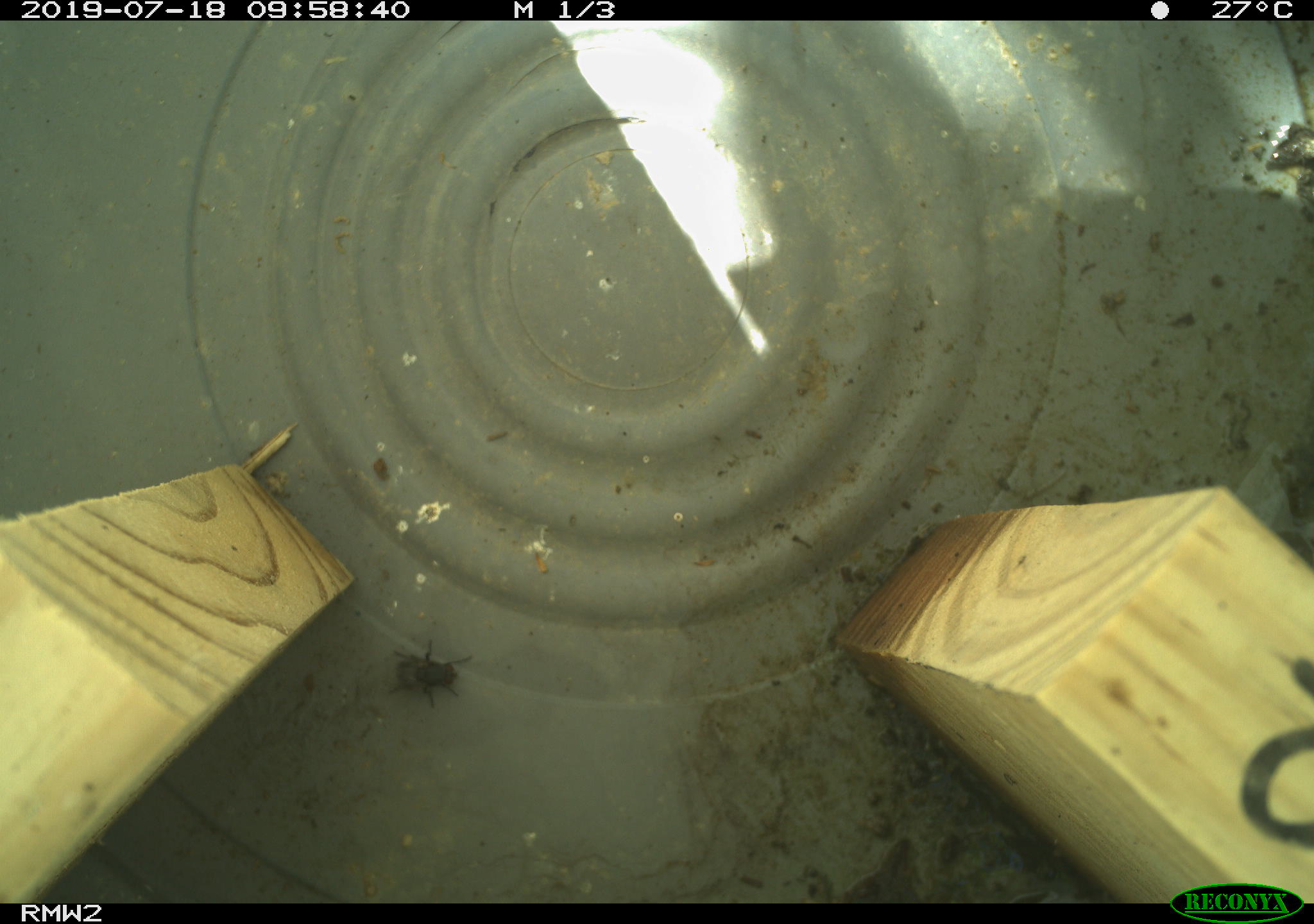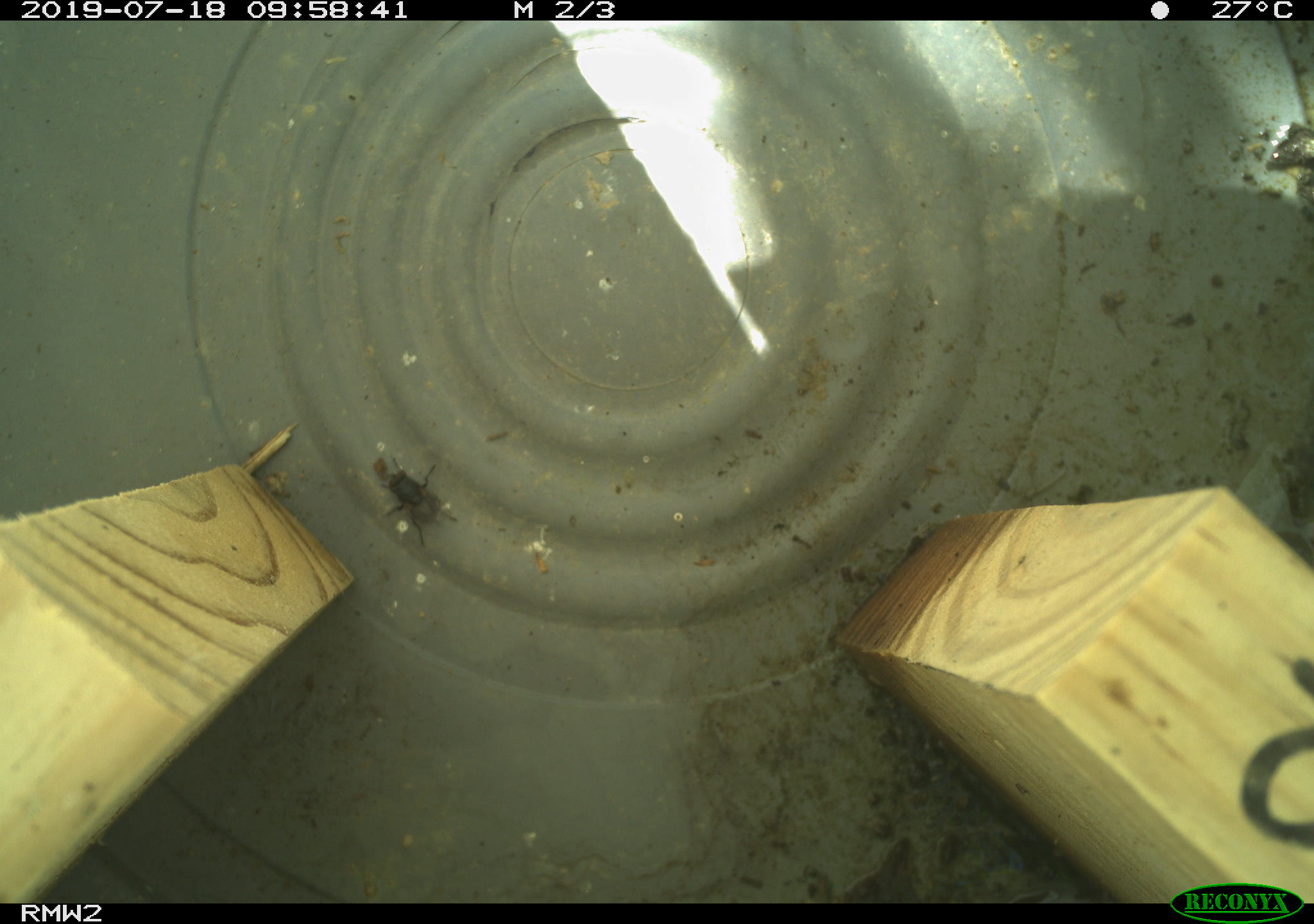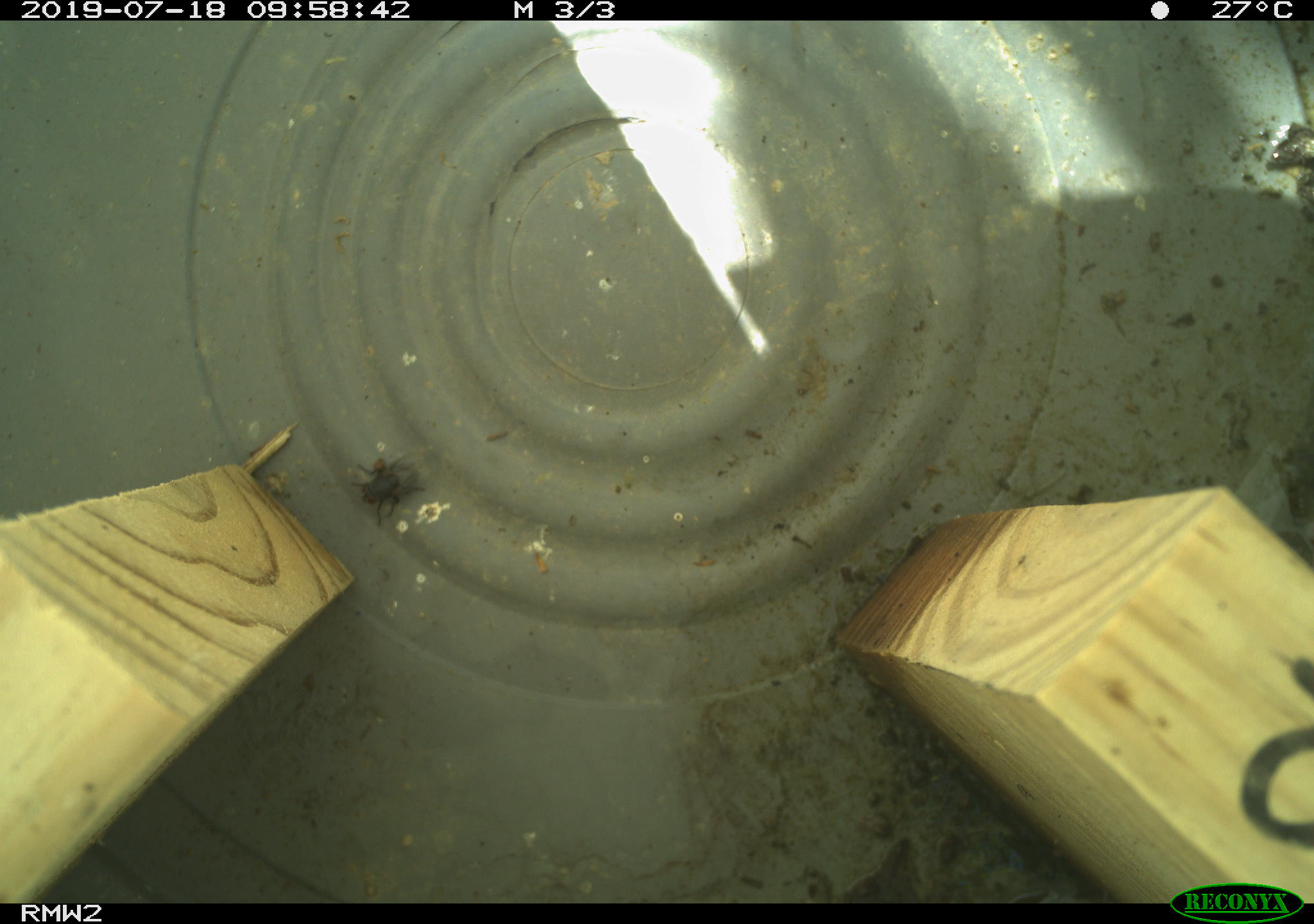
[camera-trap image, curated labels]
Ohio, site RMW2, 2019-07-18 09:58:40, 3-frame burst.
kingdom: Animalia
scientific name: Animalia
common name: animal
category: invertebrate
Invertebrate (animal) (Animalia).